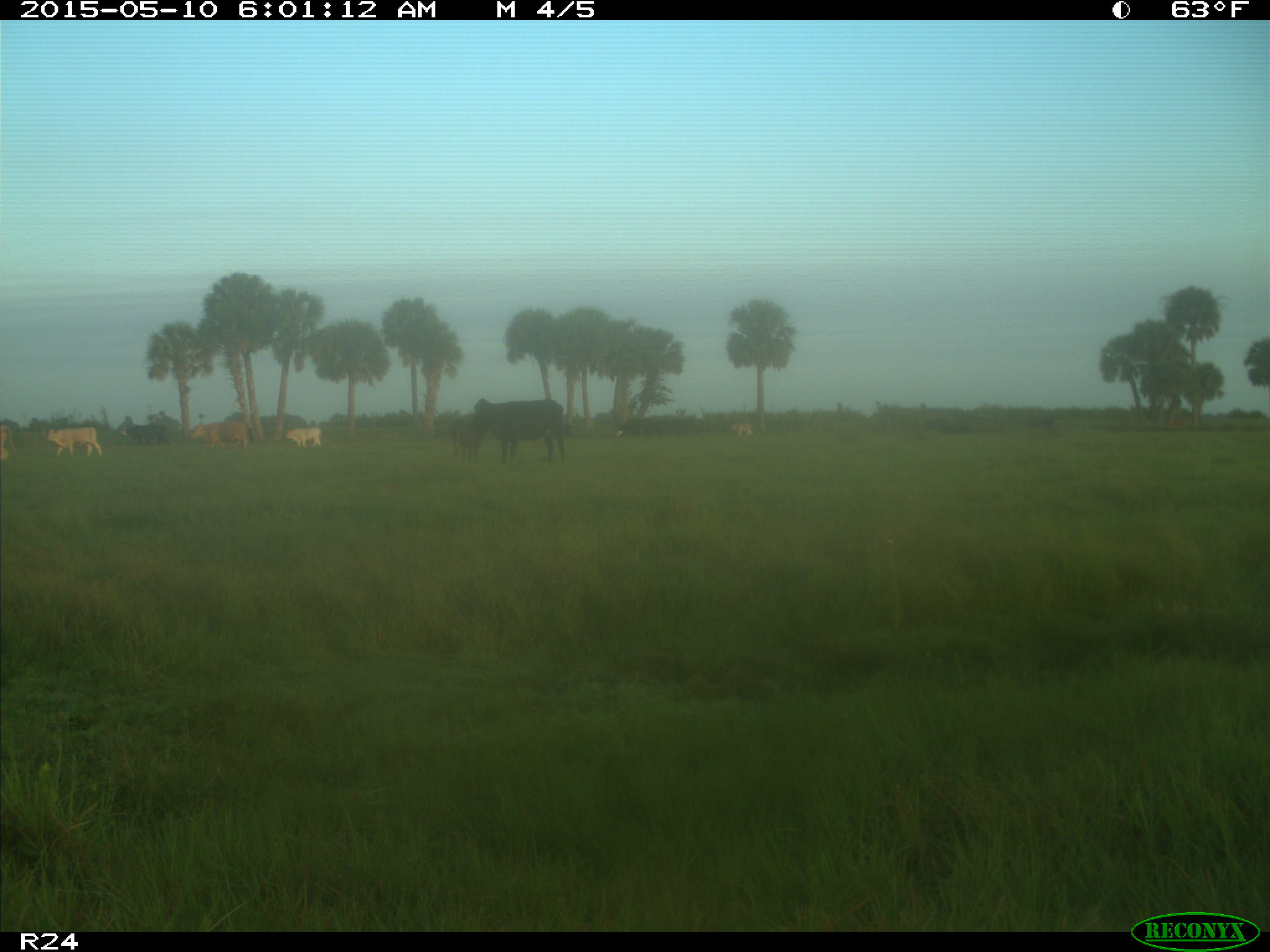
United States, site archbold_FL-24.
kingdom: Animalia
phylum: Chordata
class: Mammalia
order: Artiodactyla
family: Bovidae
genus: Bos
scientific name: Bos taurus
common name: domestic cow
Bos taurus (domestic cow).